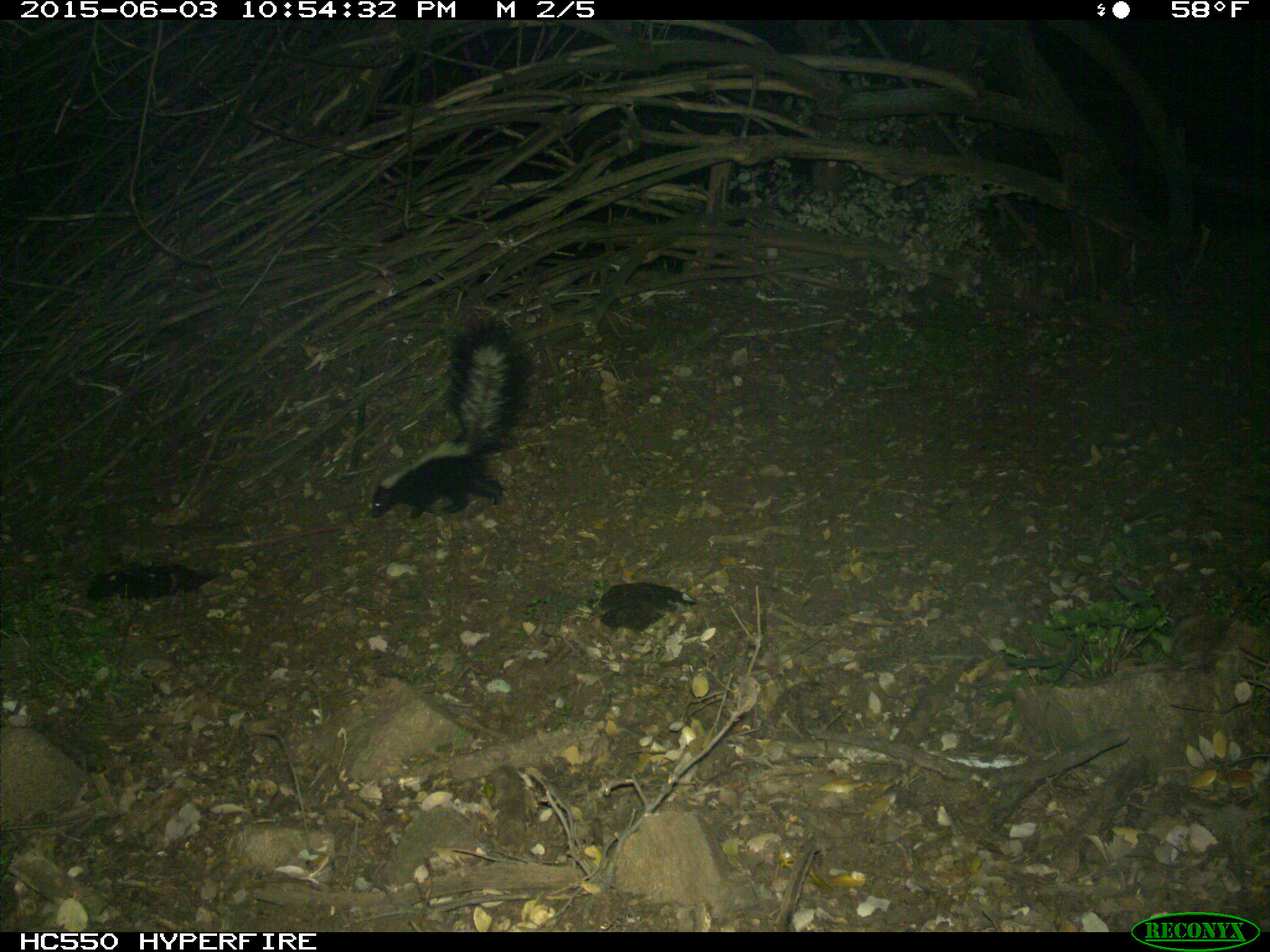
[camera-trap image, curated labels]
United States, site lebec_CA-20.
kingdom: Animalia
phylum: Chordata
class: Mammalia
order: Carnivora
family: Mephitidae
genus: Mephitis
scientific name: Mephitis mephitis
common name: striped skunk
Mephitis mephitis (striped skunk).